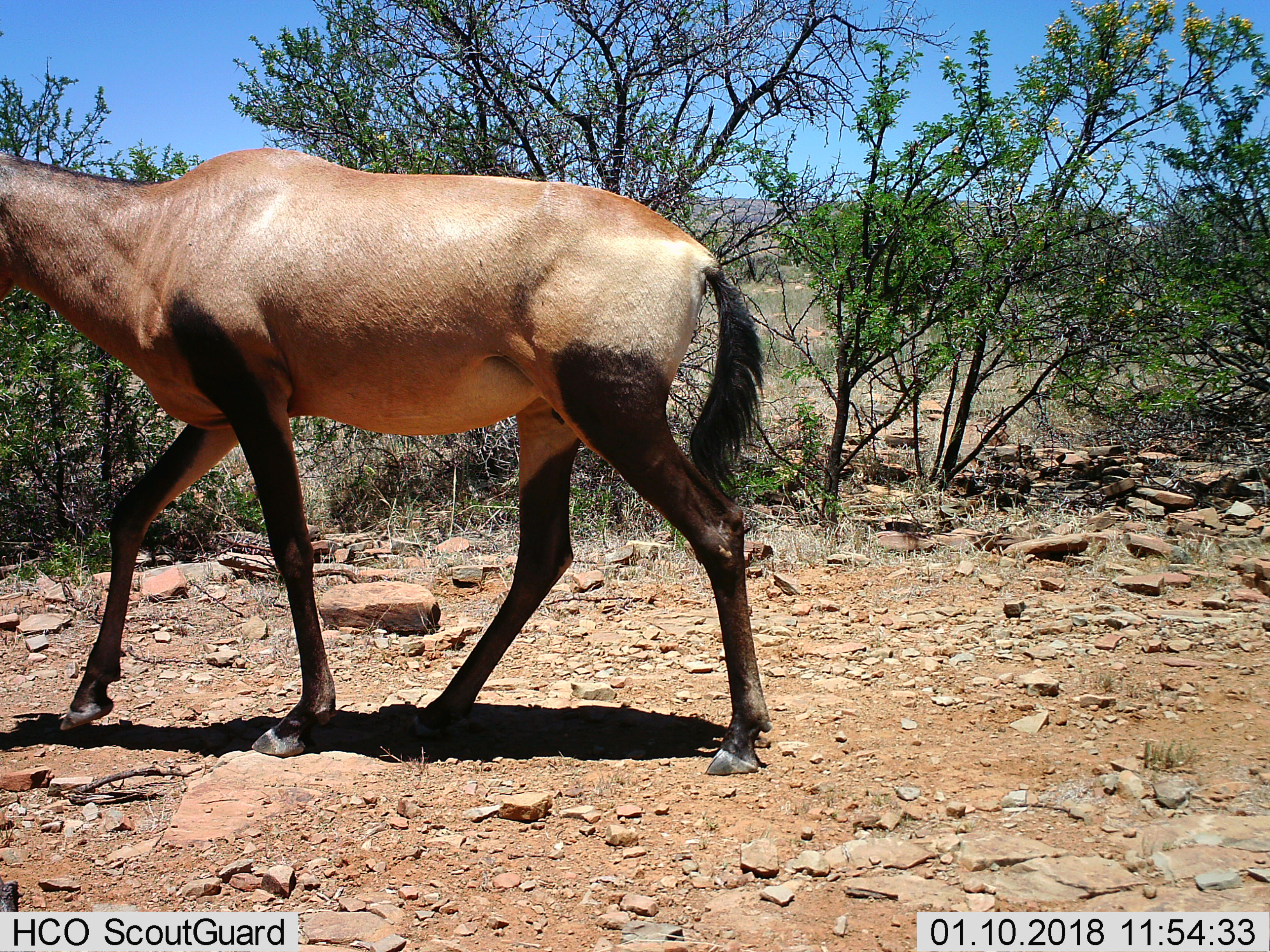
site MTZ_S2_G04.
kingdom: Animalia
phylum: Chordata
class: Mammalia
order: Artiodactyla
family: Bovidae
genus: Alcelaphus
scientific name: Alcelaphus buselaphus caama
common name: red hartebeest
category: hartebeestred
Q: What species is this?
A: Hartebeestred (red hartebeest) (Alcelaphus buselaphus caama).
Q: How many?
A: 1.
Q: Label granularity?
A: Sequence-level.